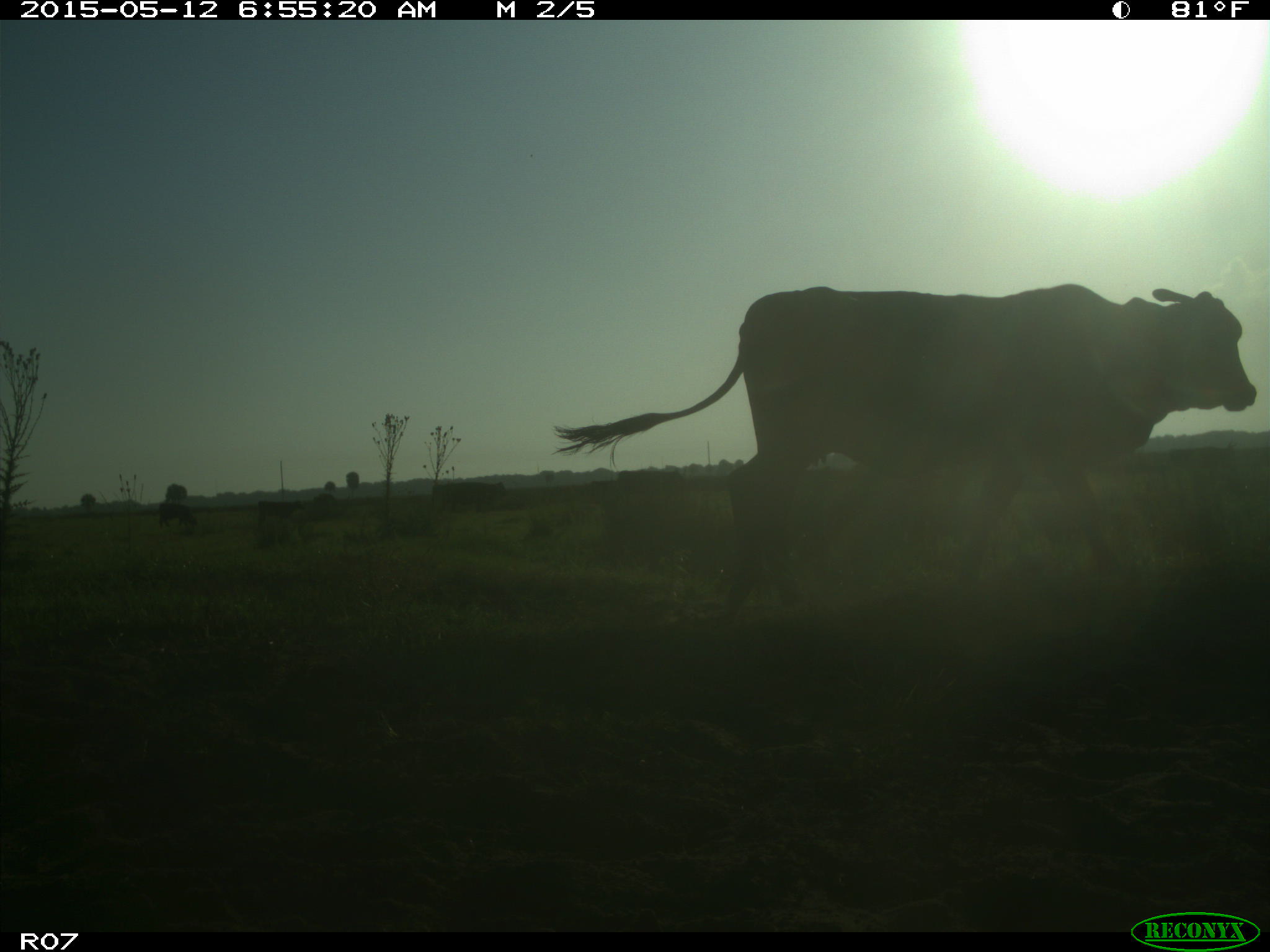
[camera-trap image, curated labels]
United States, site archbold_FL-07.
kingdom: Animalia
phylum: Chordata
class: Mammalia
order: Artiodactyla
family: Bovidae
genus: Bos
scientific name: Bos taurus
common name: domestic cow